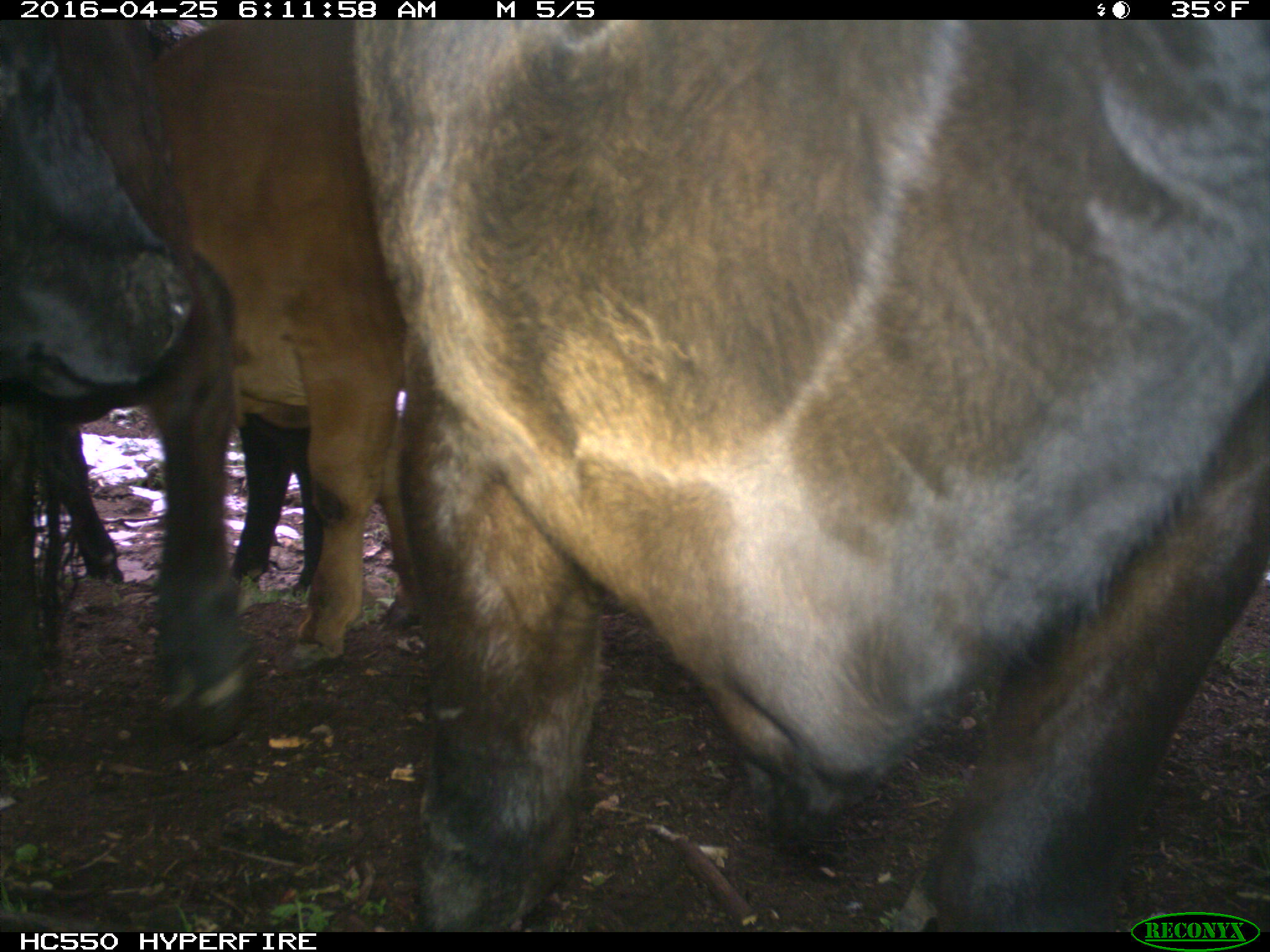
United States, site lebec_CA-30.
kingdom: Animalia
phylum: Chordata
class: Mammalia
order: Artiodactyla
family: Bovidae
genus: Bos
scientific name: Bos taurus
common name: domestic cow